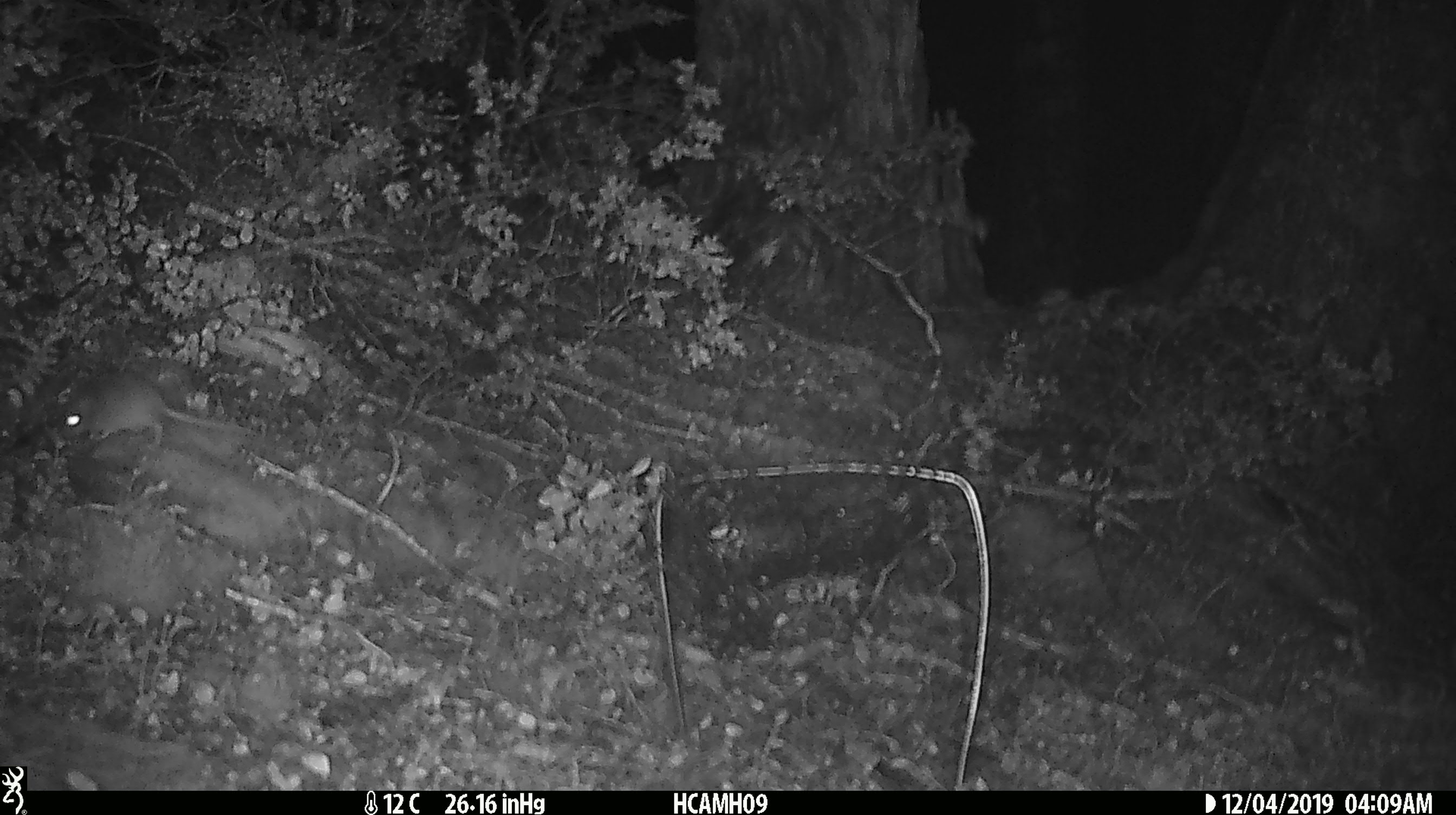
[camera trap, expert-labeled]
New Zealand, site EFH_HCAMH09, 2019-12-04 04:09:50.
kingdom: Animalia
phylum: Chordata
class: Mammalia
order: Rodentia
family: Muridae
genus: Mus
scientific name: Mus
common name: mouse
Mouse (Mus).